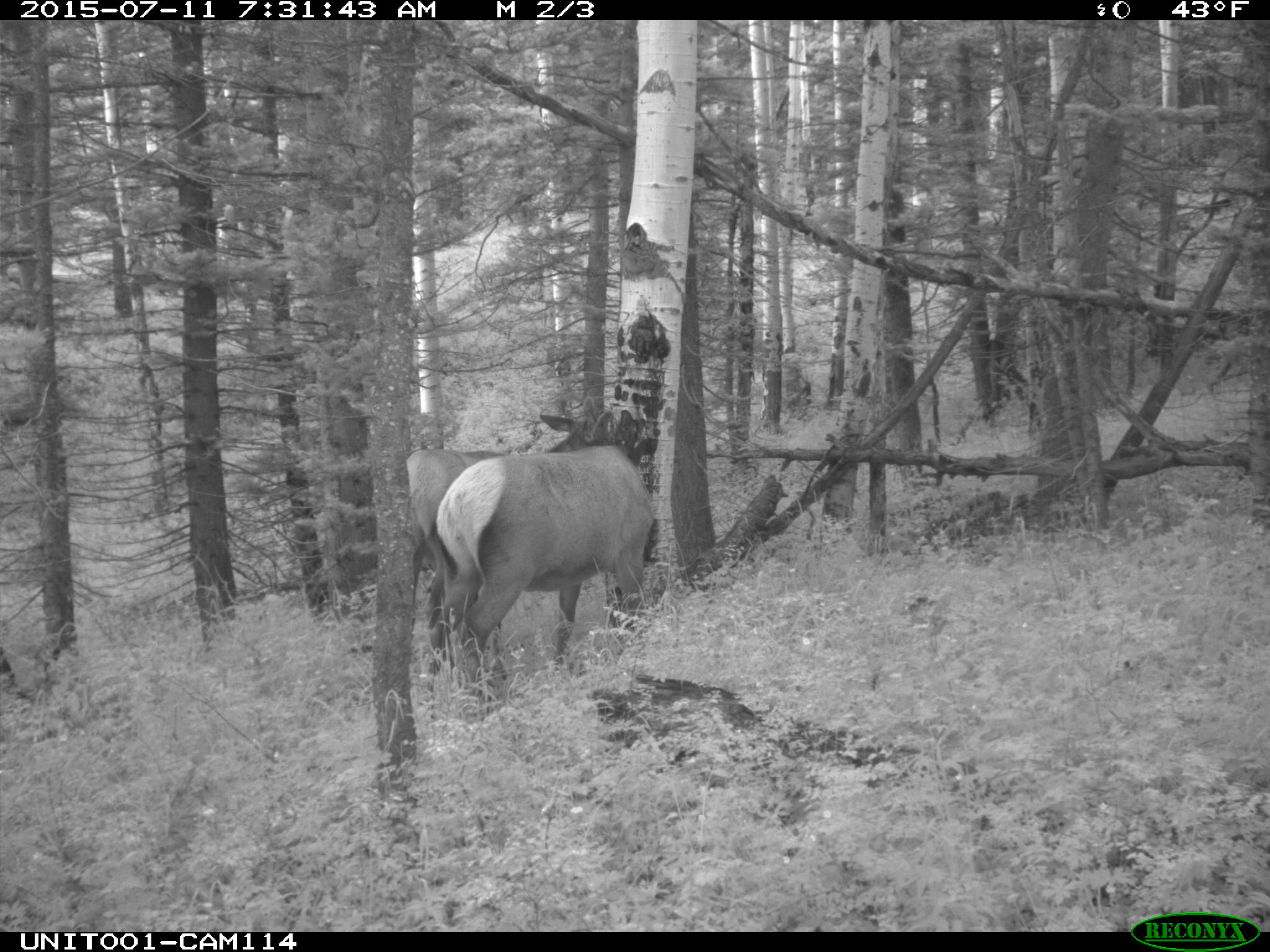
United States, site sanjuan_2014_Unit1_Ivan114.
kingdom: Animalia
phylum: Chordata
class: Mammalia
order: Artiodactyla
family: Cervidae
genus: Cervus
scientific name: Cervus elaphus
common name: red deer